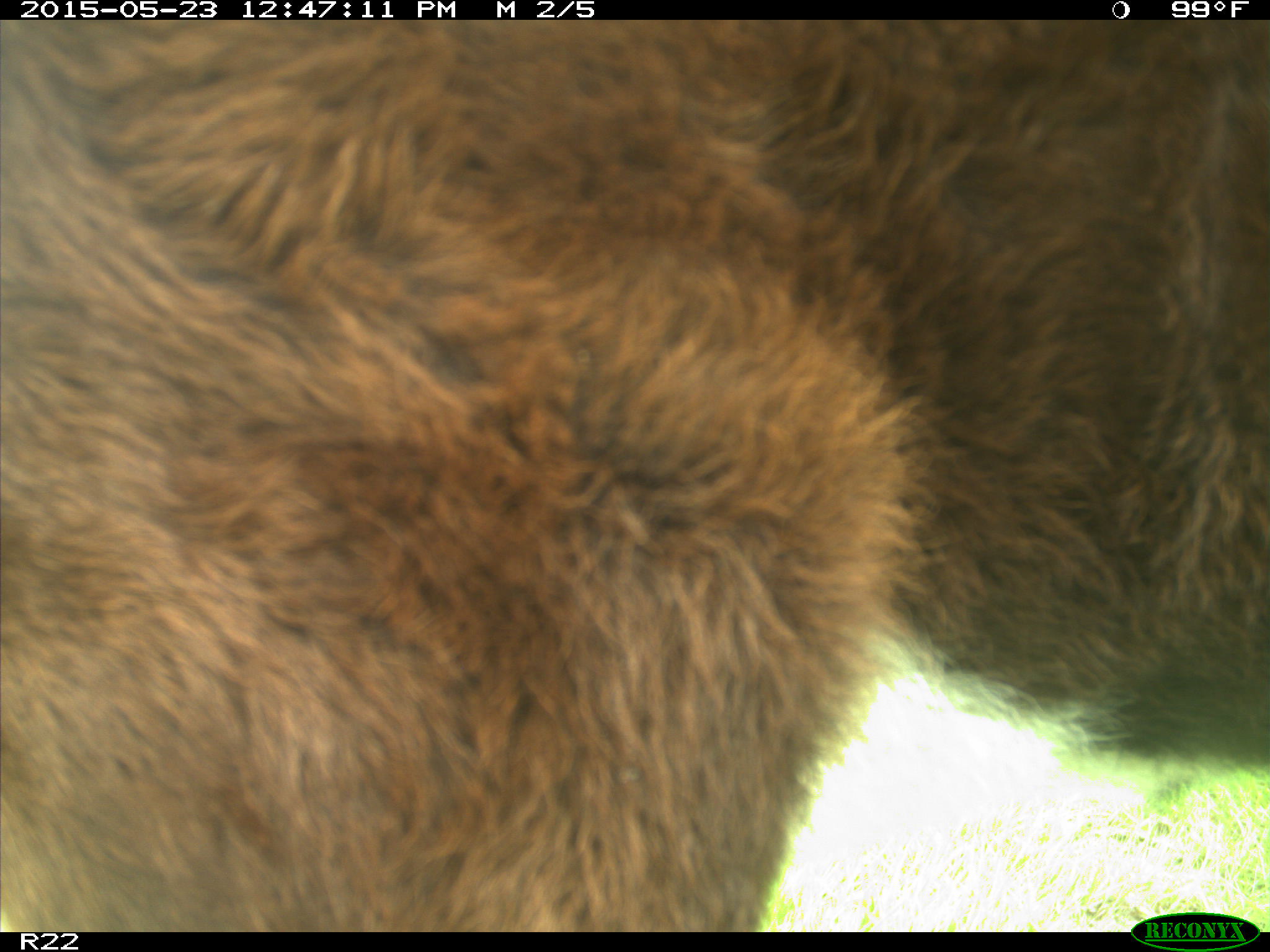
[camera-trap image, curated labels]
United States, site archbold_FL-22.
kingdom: Animalia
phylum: Chordata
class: Mammalia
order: Artiodactyla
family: Bovidae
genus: Bos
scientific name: Bos taurus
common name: domestic cow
Bos taurus (domestic cow).